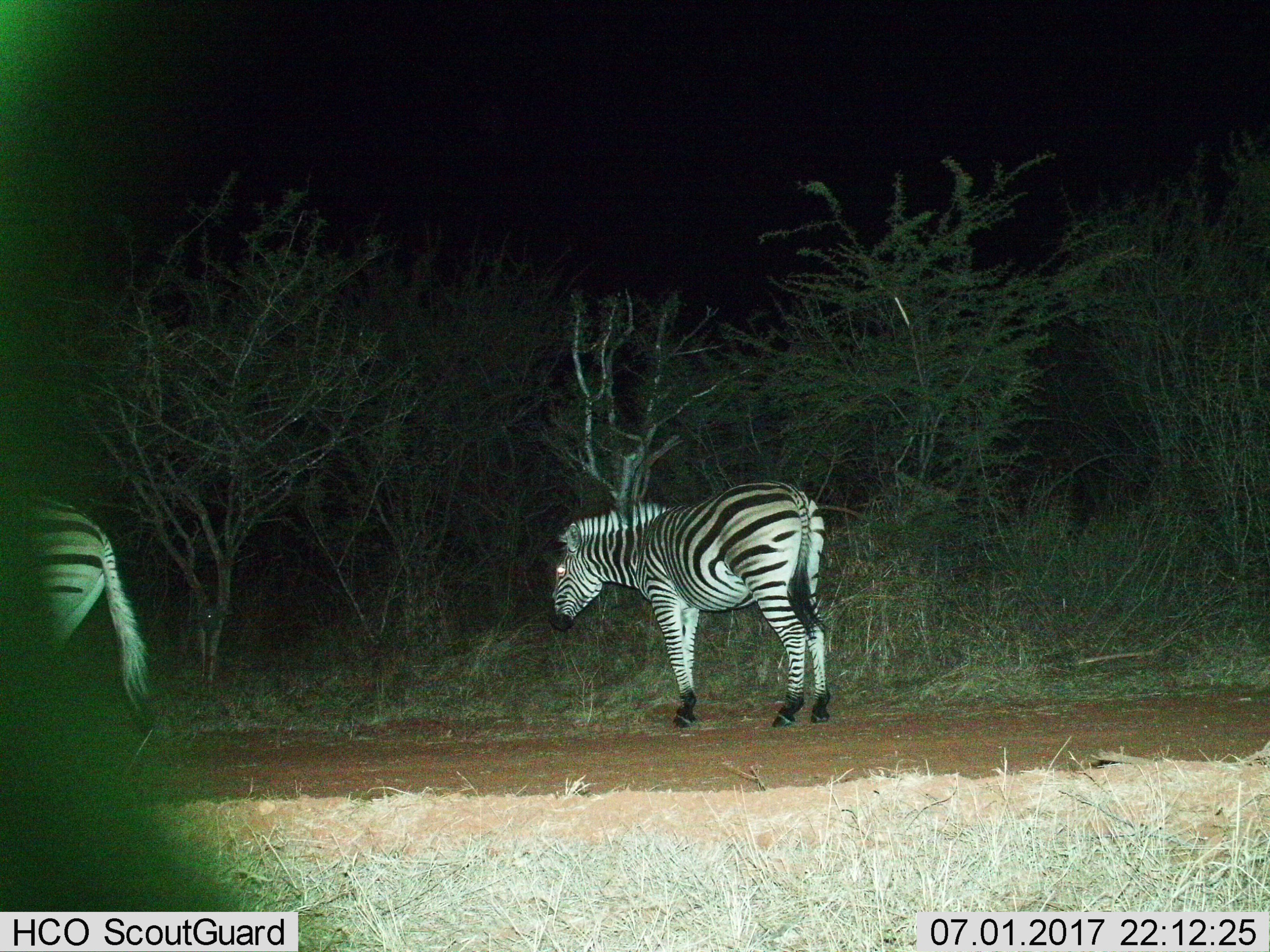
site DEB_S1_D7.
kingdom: Animalia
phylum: Chordata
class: Mammalia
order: Perissodactyla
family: Equidae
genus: Equus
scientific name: Equus quagga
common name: plains zebra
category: zebraplains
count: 2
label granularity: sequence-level